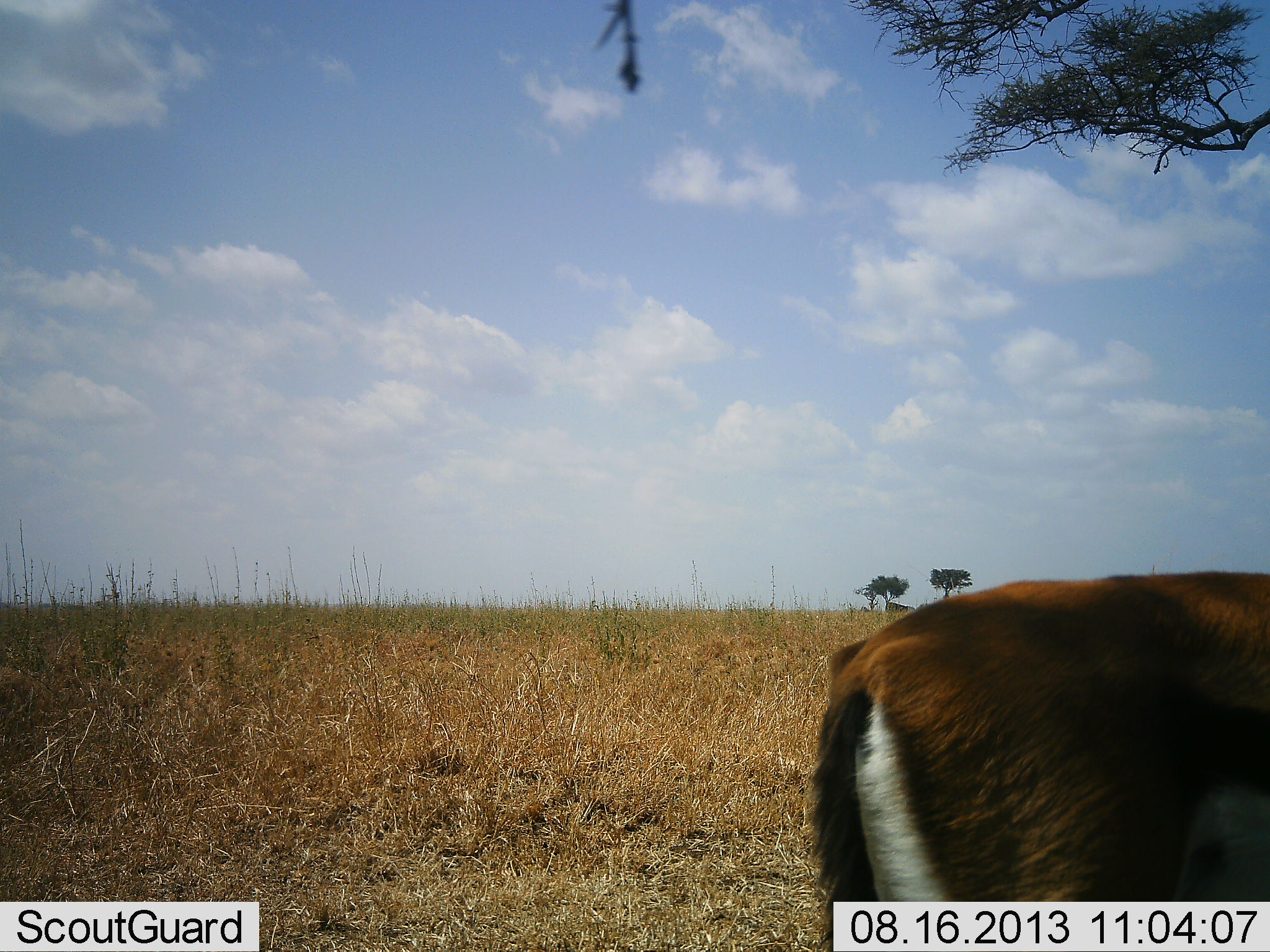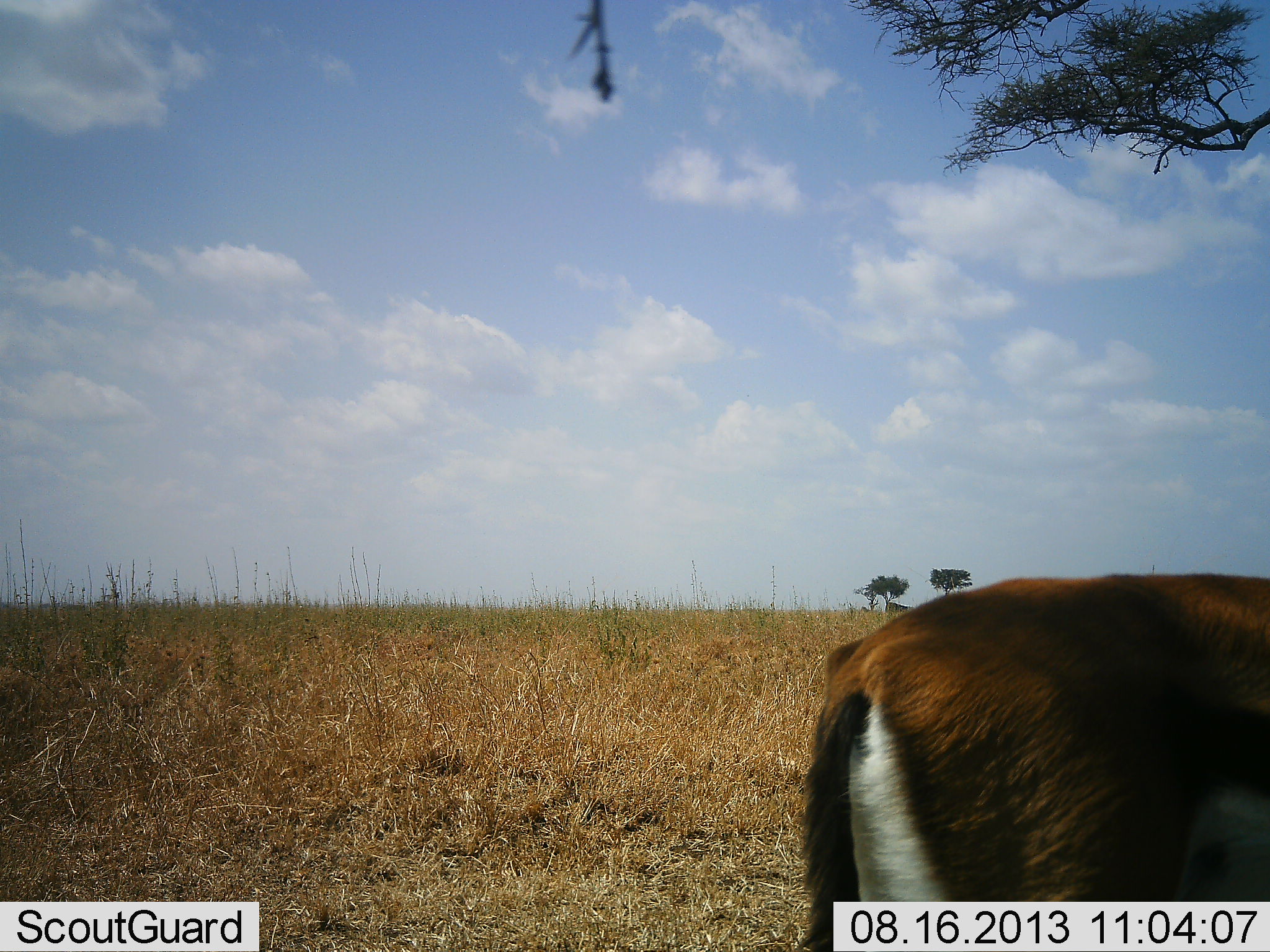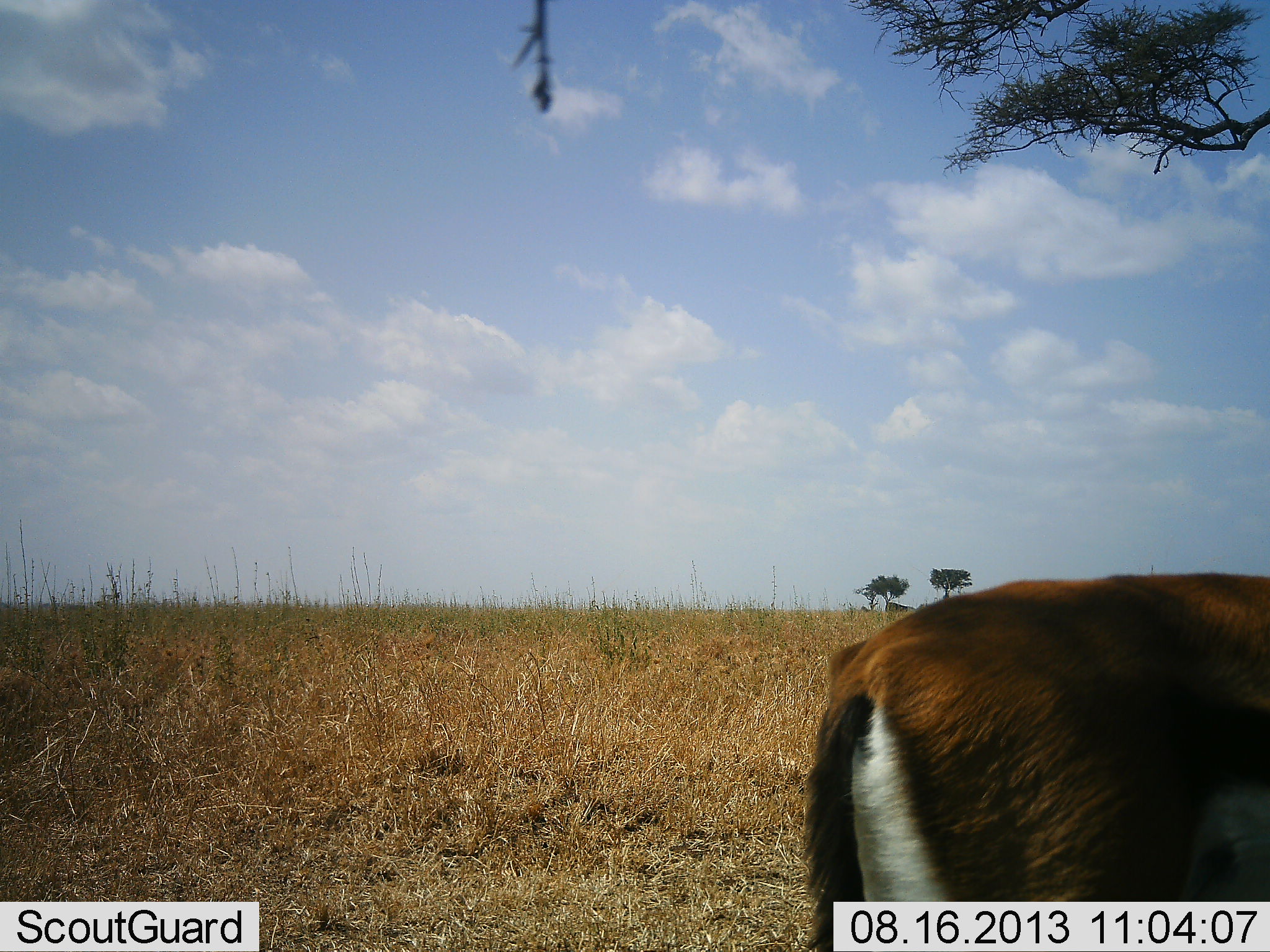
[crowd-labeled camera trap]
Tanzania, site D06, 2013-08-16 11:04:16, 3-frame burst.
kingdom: Animalia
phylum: Chordata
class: Mammalia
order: Artiodactyla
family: Bovidae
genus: Eudorcas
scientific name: Eudorcas thomsonii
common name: thomson's gazelle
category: gazellethomsons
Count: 1.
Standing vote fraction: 94%.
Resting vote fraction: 6%.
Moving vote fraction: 0%.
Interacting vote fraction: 0%.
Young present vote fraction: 0%.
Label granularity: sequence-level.